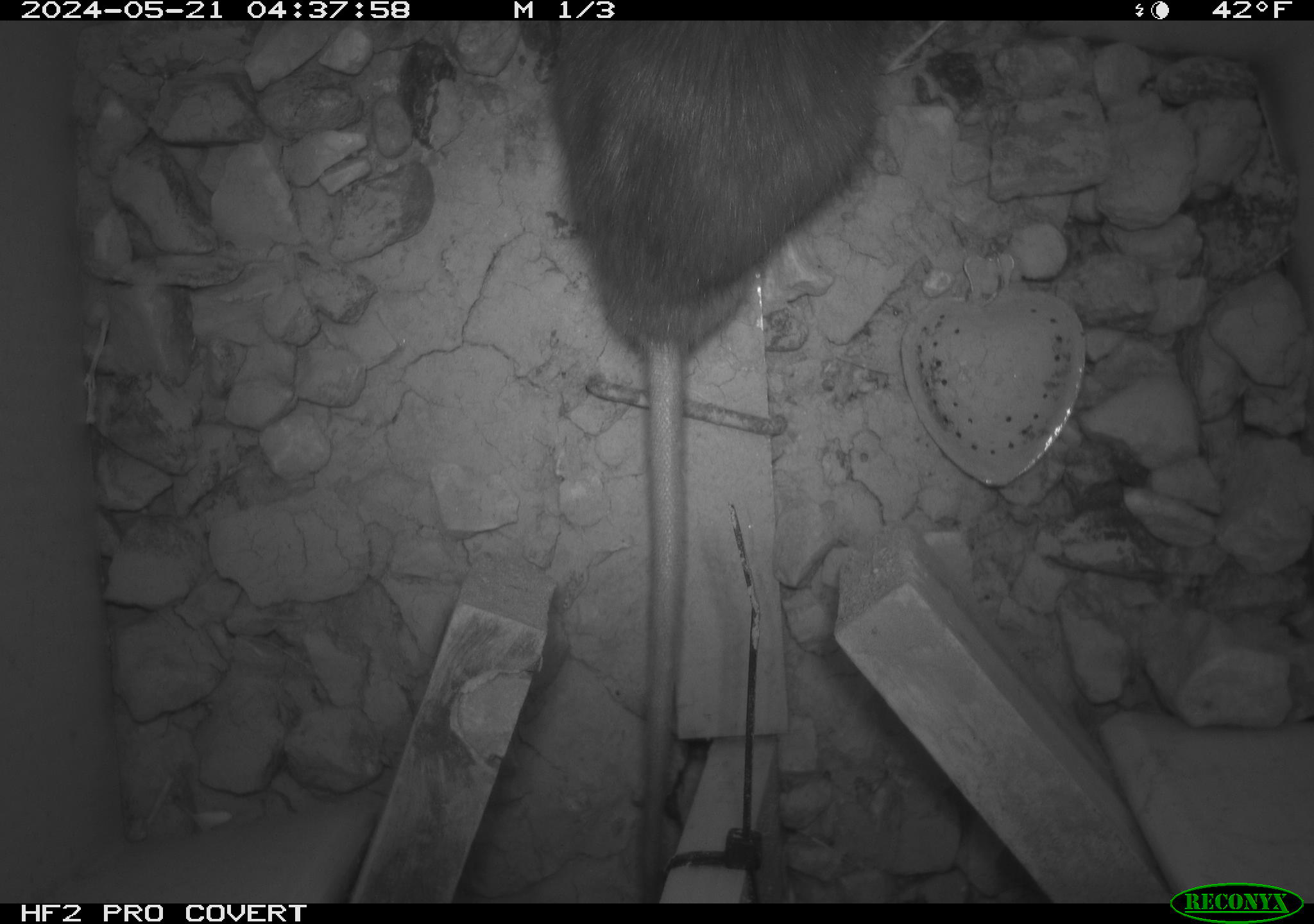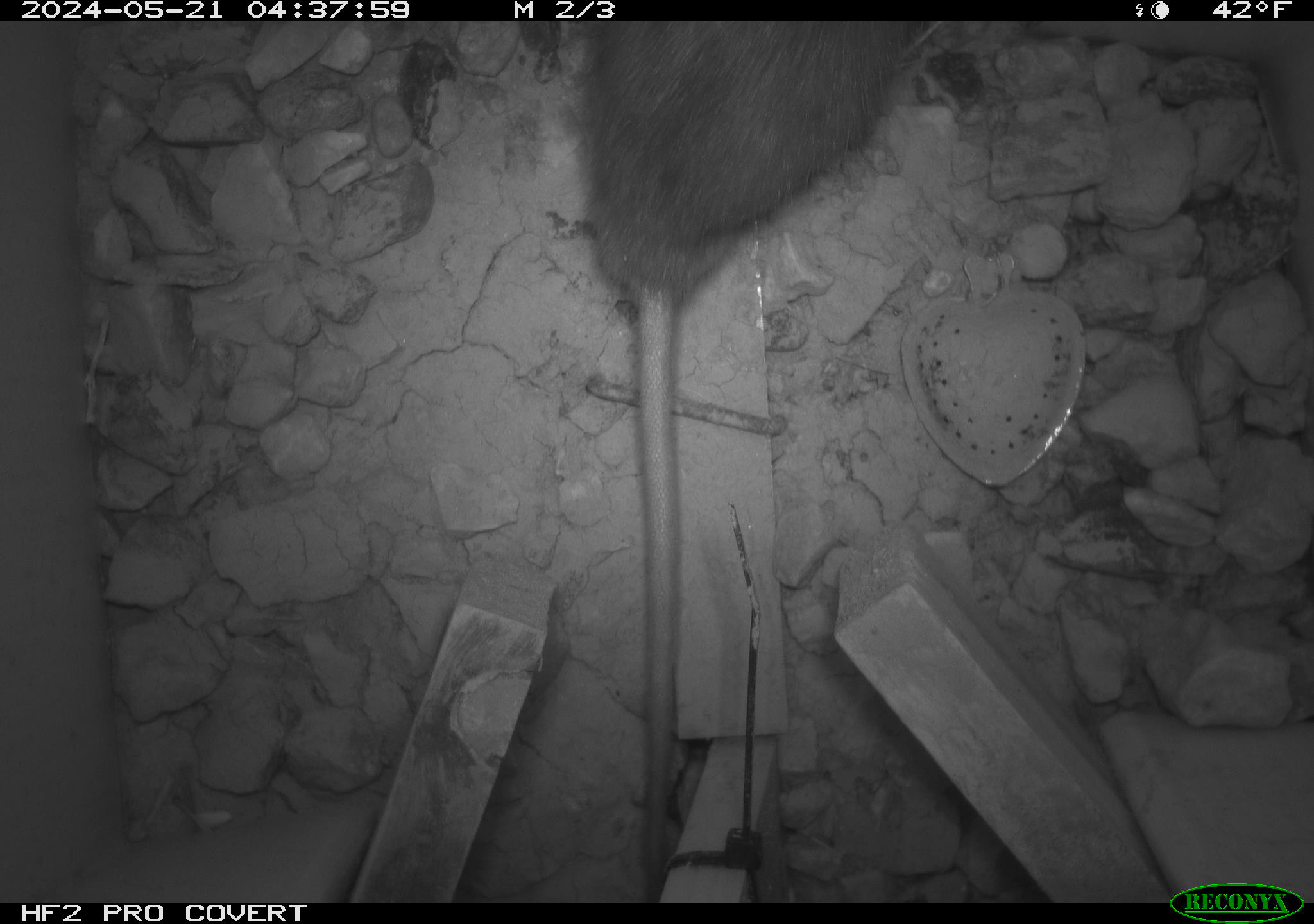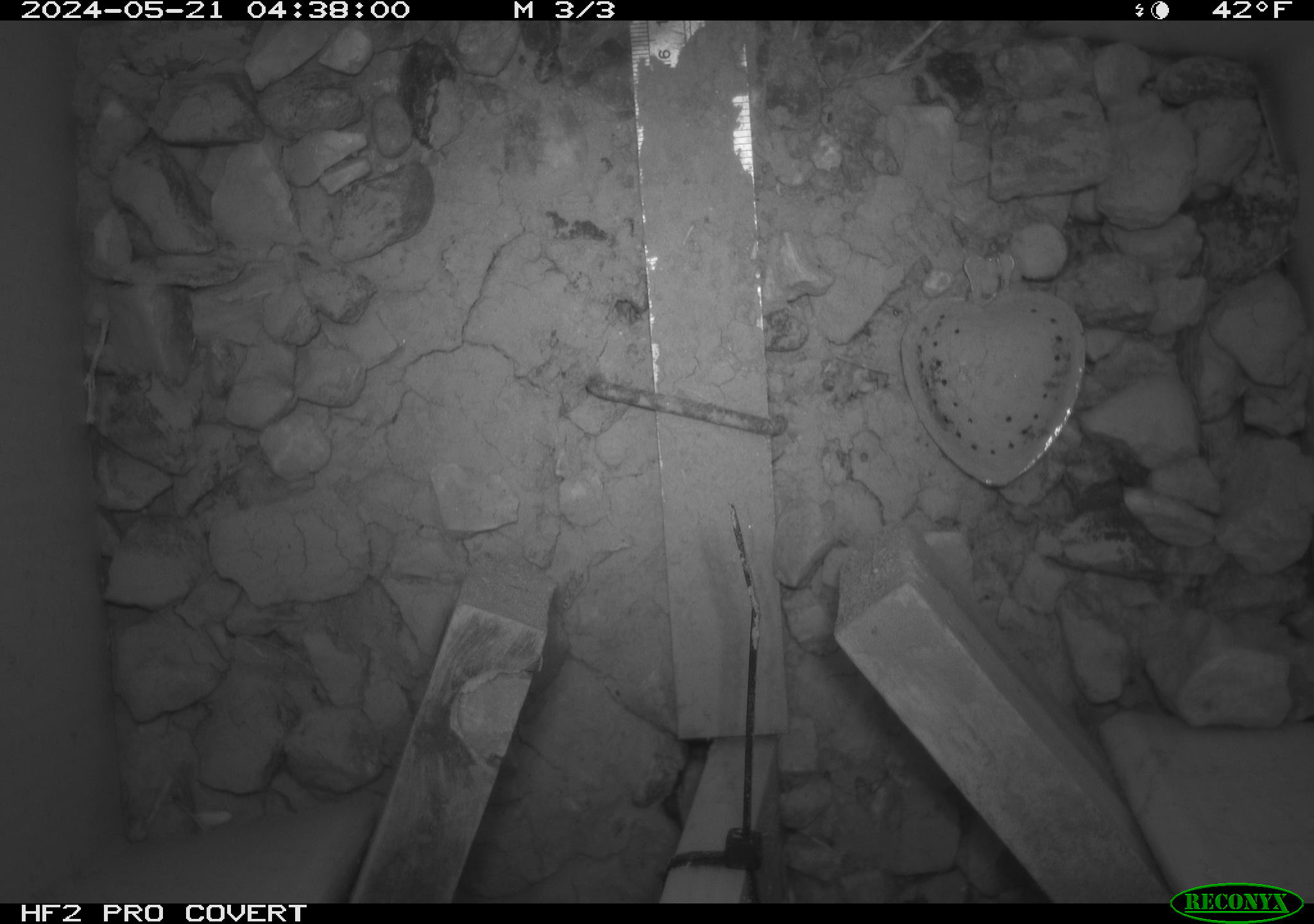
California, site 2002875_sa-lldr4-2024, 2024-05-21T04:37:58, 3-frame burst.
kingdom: Animalia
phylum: Chordata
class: Mammalia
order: Rodentia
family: Muridae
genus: Rattus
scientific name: Rattus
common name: rat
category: rattus species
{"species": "rattus species (rat) (Rattus)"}